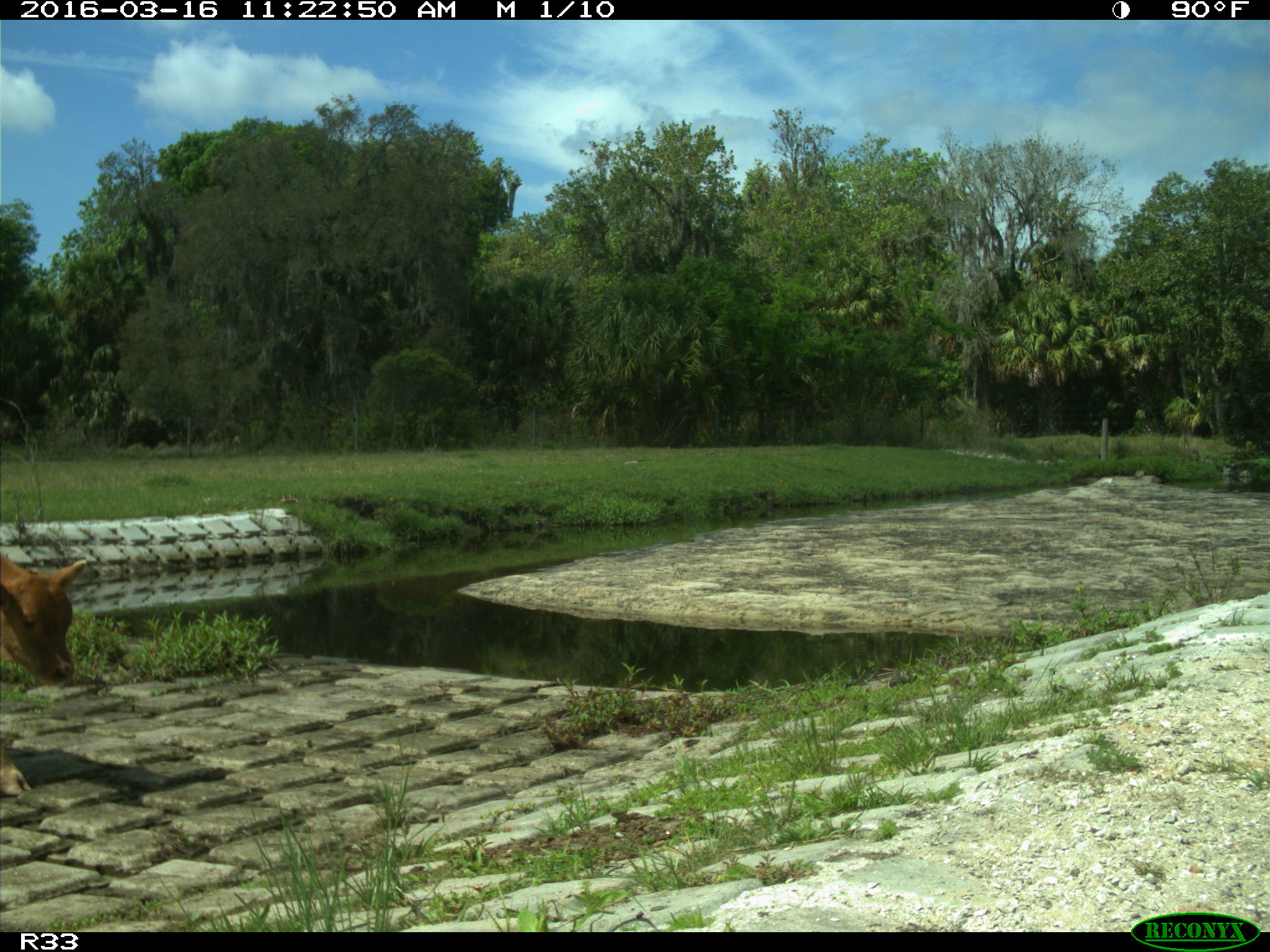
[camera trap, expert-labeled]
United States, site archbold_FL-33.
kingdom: Animalia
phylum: Chordata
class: Mammalia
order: Artiodactyla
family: Bovidae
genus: Bos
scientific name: Bos taurus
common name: domestic cow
Bos taurus (domestic cow).